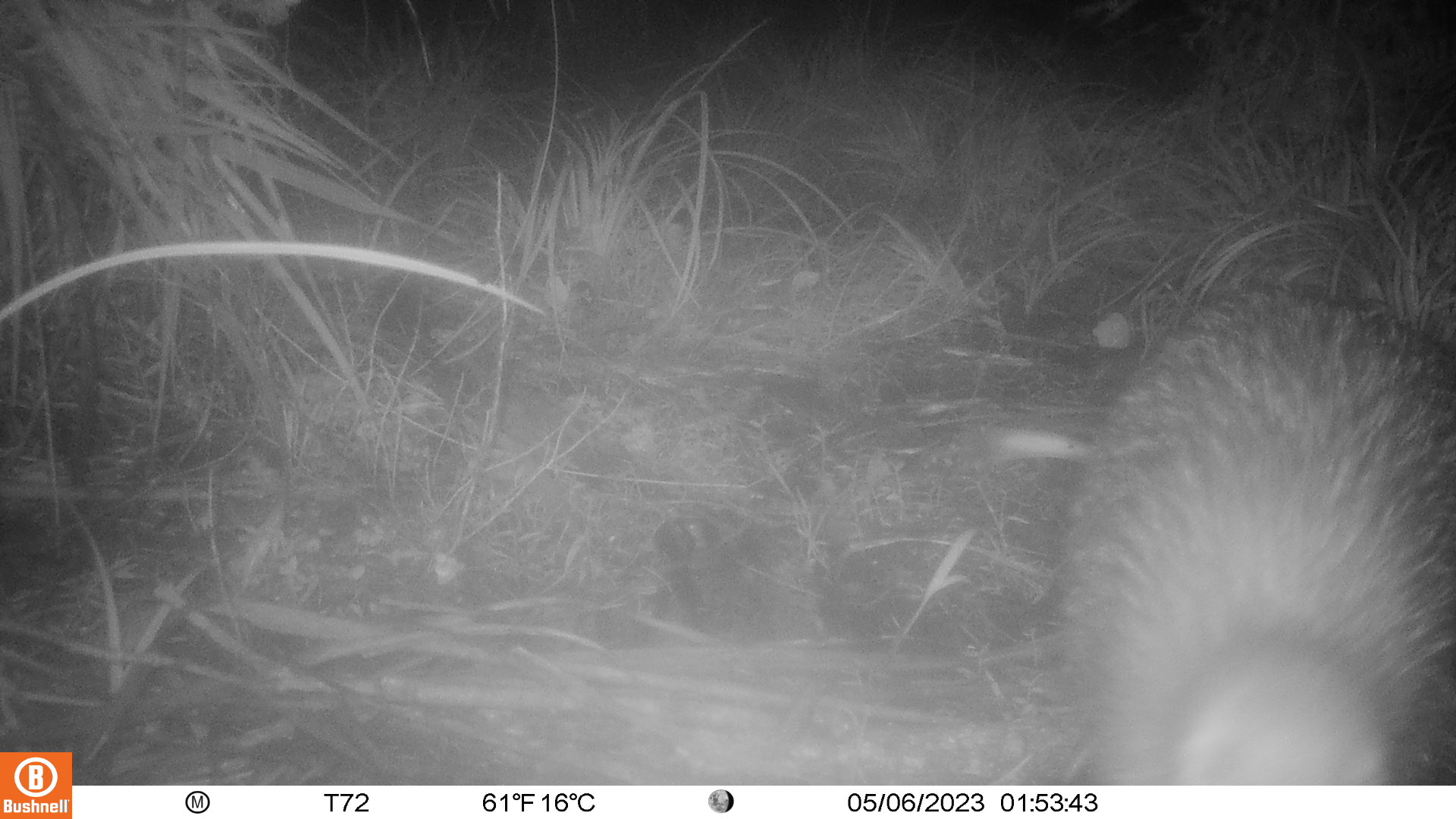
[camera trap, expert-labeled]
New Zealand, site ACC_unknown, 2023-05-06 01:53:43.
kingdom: Animalia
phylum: Chordata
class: Aves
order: Apterygiformes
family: Apterygidae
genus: Apteryx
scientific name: Apteryx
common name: kiwi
Kiwi (Apteryx).